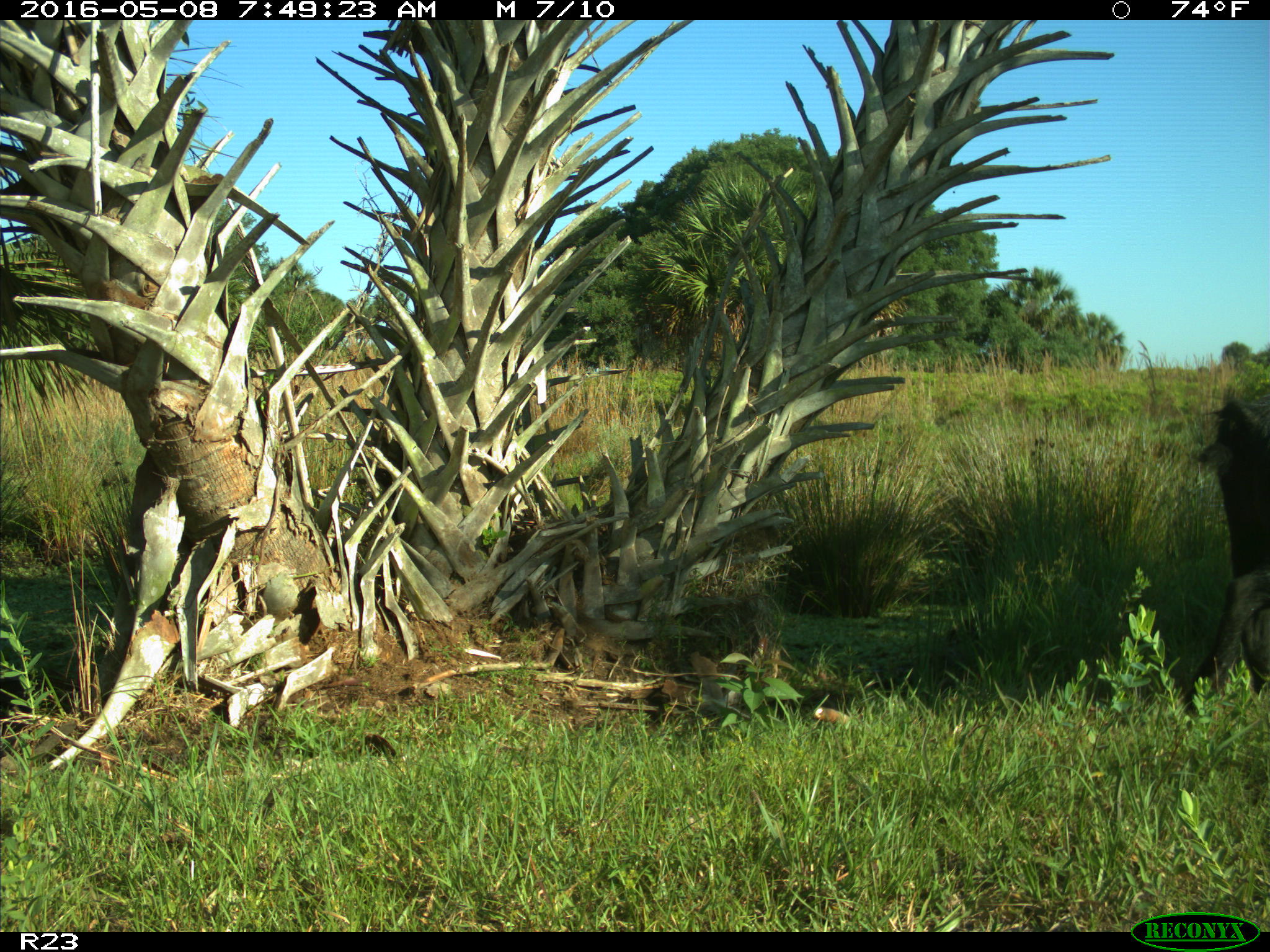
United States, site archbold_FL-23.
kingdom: Animalia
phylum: Chordata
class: Mammalia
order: Artiodactyla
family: Suidae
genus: Sus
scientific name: Sus scrofa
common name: wild boar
Sus scrofa (wild boar).